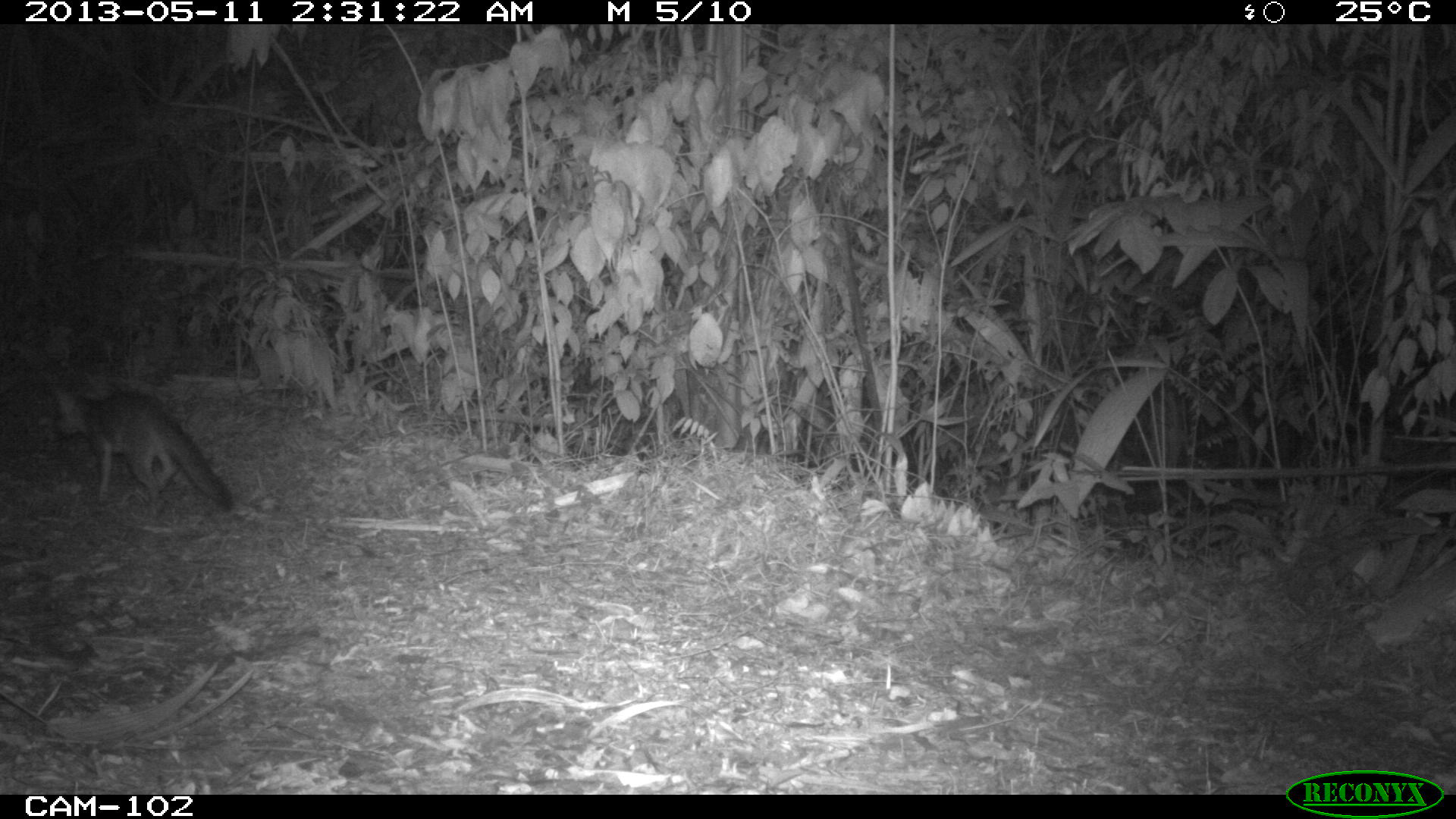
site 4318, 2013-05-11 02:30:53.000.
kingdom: Animalia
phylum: Chordata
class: Mammalia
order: Carnivora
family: Canidae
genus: Urocyon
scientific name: Urocyon cinereoargenteus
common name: gray fox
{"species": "Urocyon cinereoargenteus (gray fox)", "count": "1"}